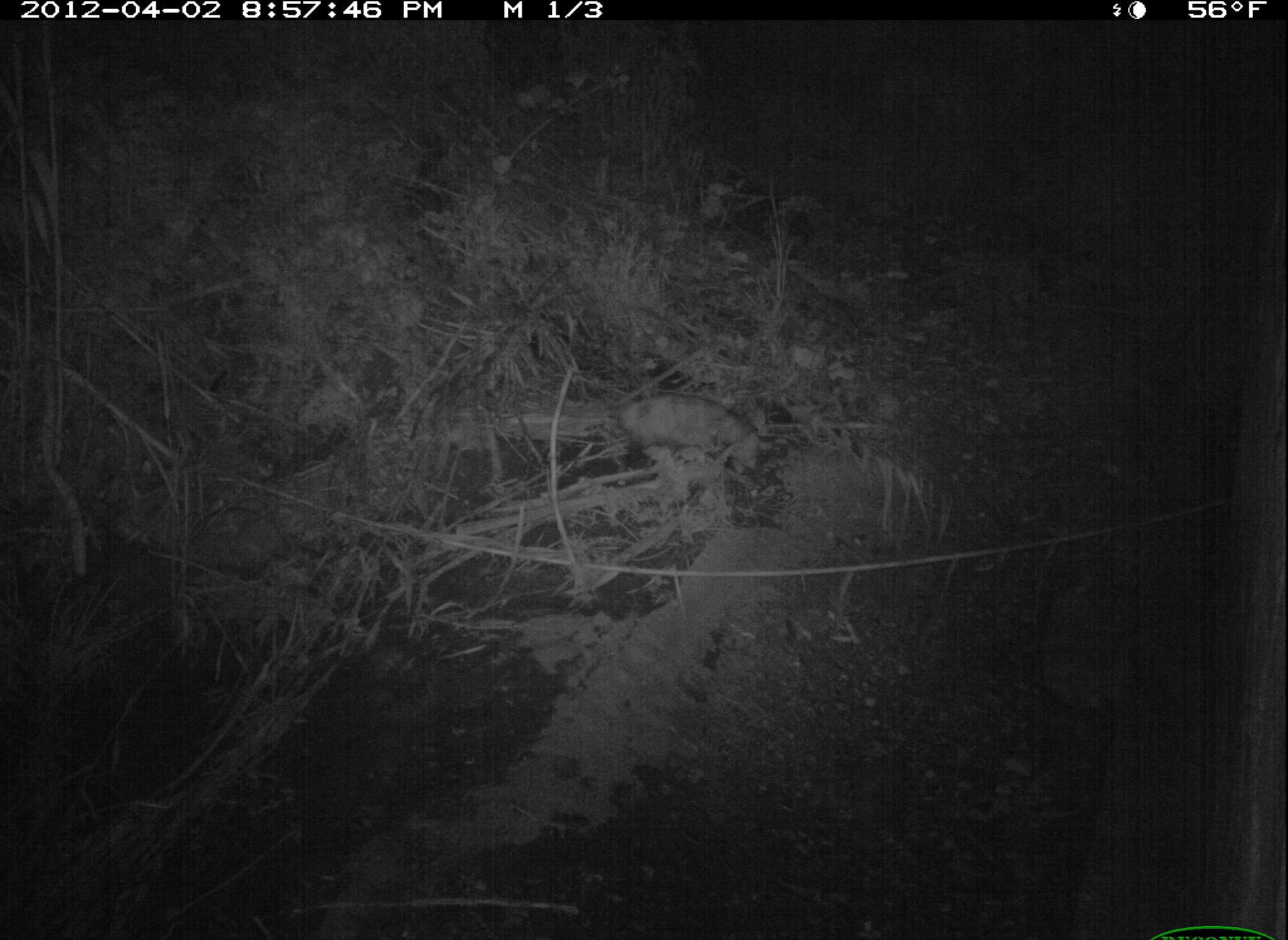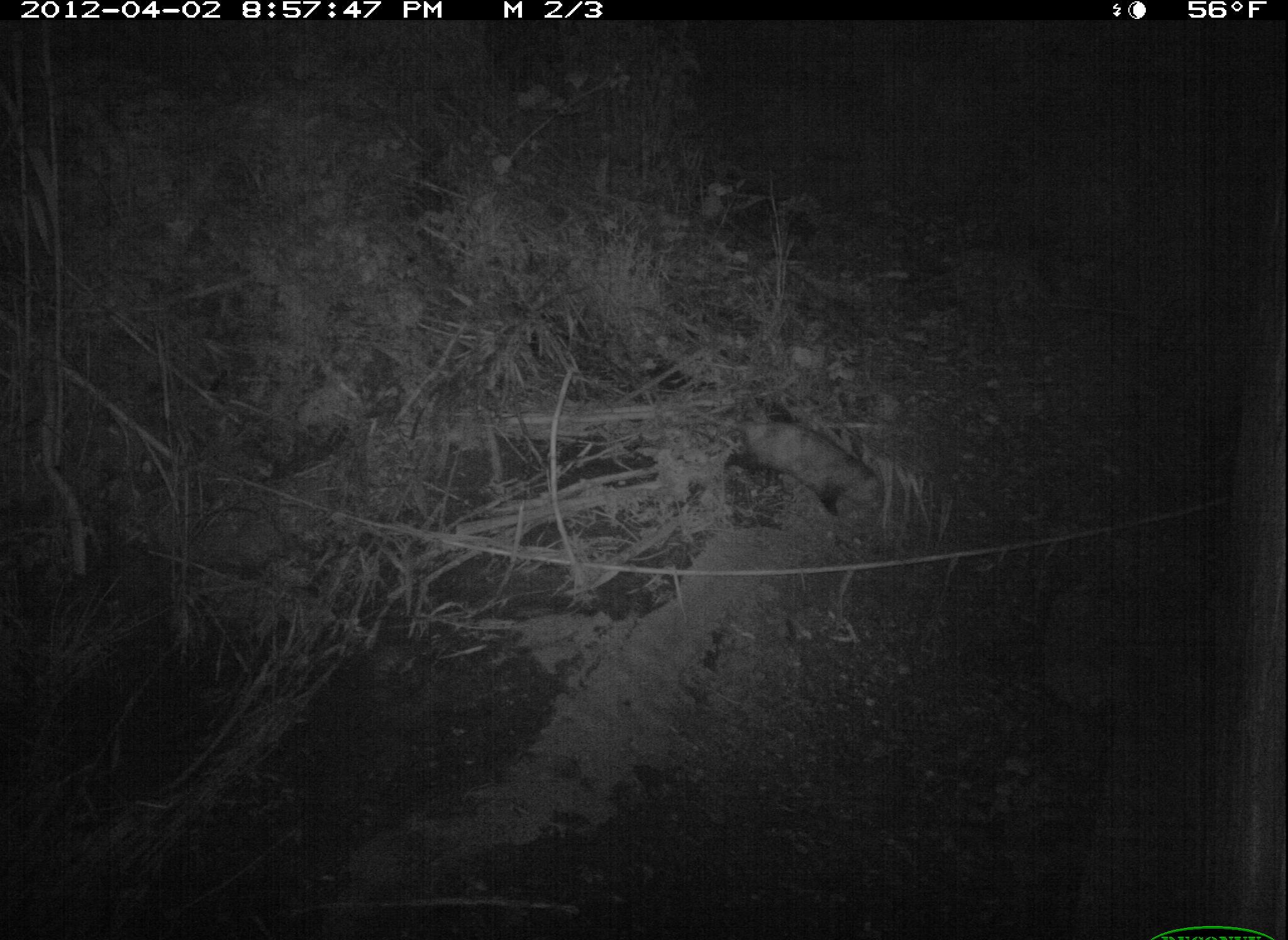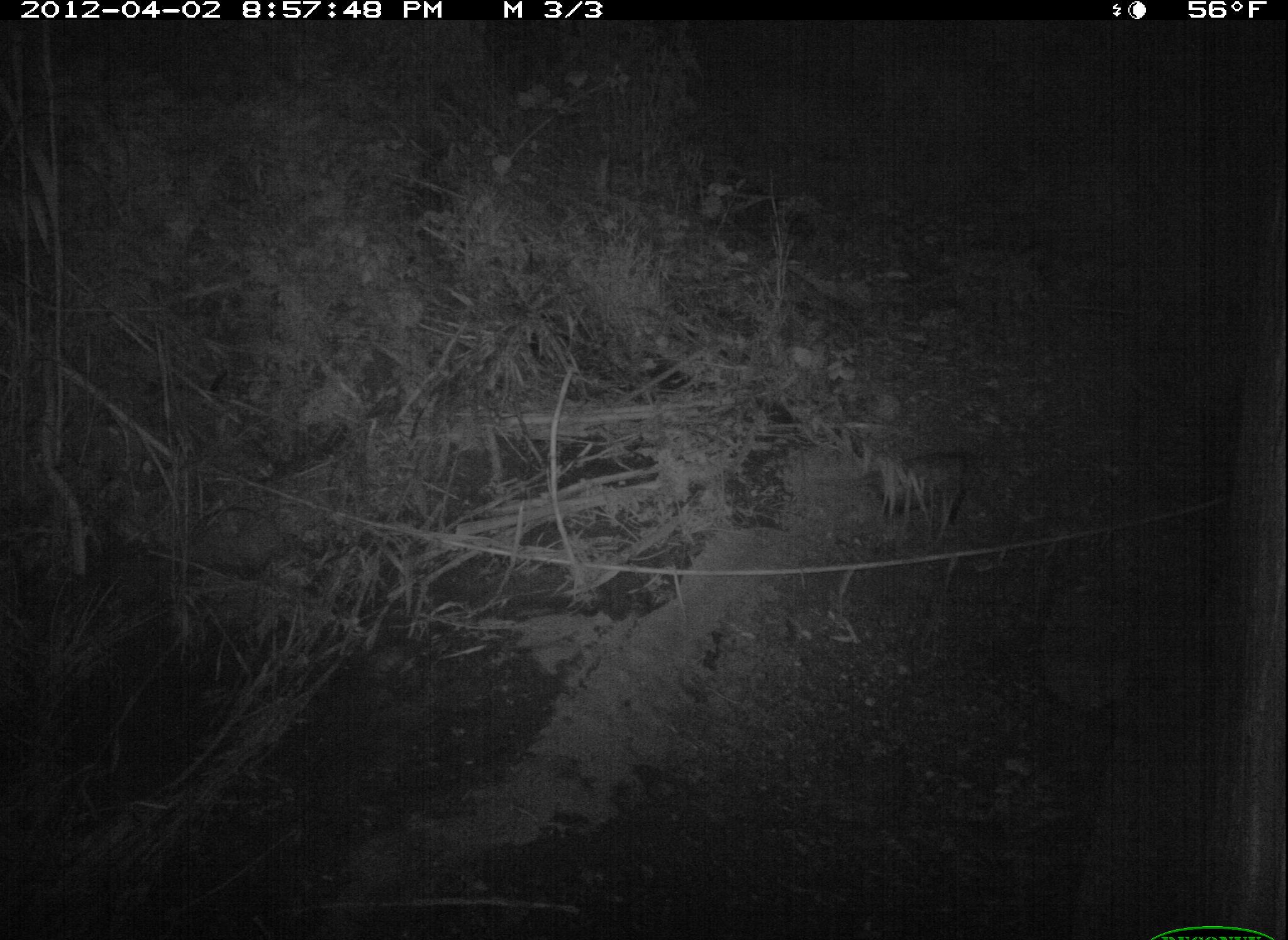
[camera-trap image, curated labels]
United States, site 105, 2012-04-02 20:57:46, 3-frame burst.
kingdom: Animalia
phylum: Chordata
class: Mammalia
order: Didelphimorphia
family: Didelphidae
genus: Didelphis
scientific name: Didelphis virginiana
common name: virginia opossum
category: opossum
Opossum (virginia opossum) (Didelphis virginiana).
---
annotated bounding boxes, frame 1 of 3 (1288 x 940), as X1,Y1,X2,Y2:
opossum: 555,354,794,493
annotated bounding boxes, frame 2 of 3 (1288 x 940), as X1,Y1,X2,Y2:
opossum: 694,361,906,562